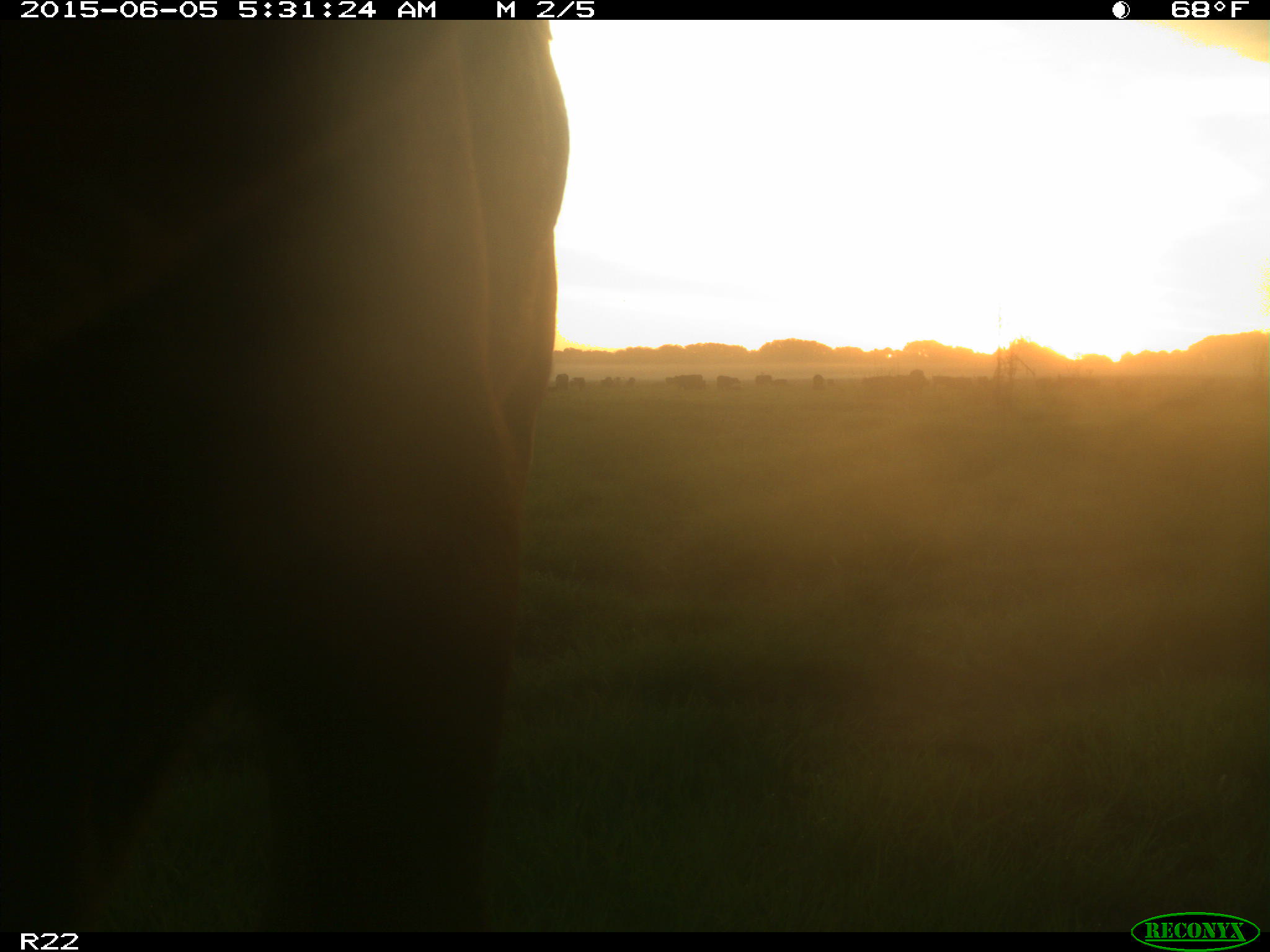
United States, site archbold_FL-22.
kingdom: Animalia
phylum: Chordata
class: Mammalia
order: Artiodactyla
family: Bovidae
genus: Bos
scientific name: Bos taurus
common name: domestic cow